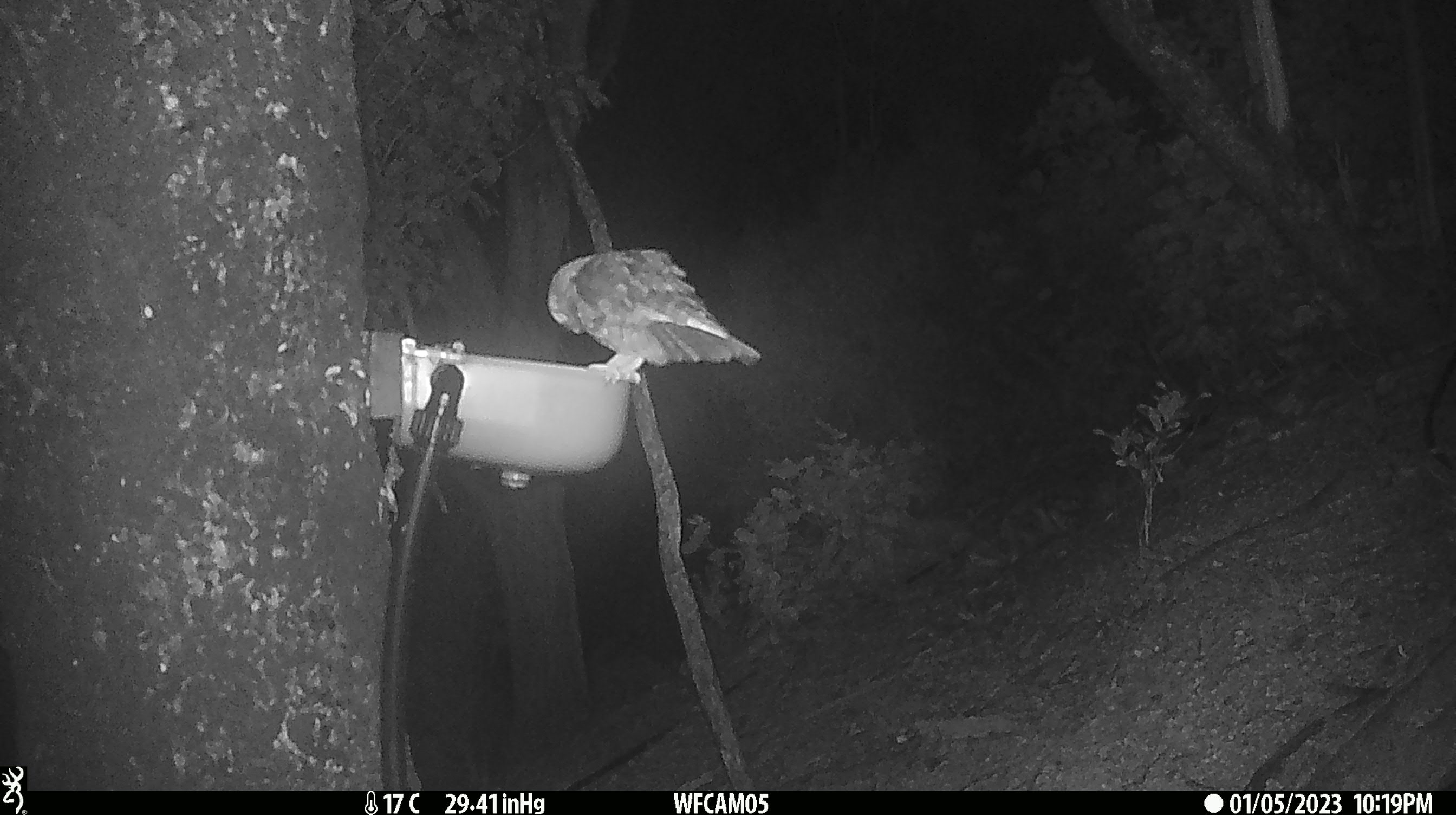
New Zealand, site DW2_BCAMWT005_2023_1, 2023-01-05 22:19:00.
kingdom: Animalia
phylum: Chordata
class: Aves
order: Strigiformes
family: Strigidae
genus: Ninox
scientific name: Ninox novaeseelandiae novaeseelandiae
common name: morepork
Morepork (Ninox novaeseelandiae novaeseelandiae).